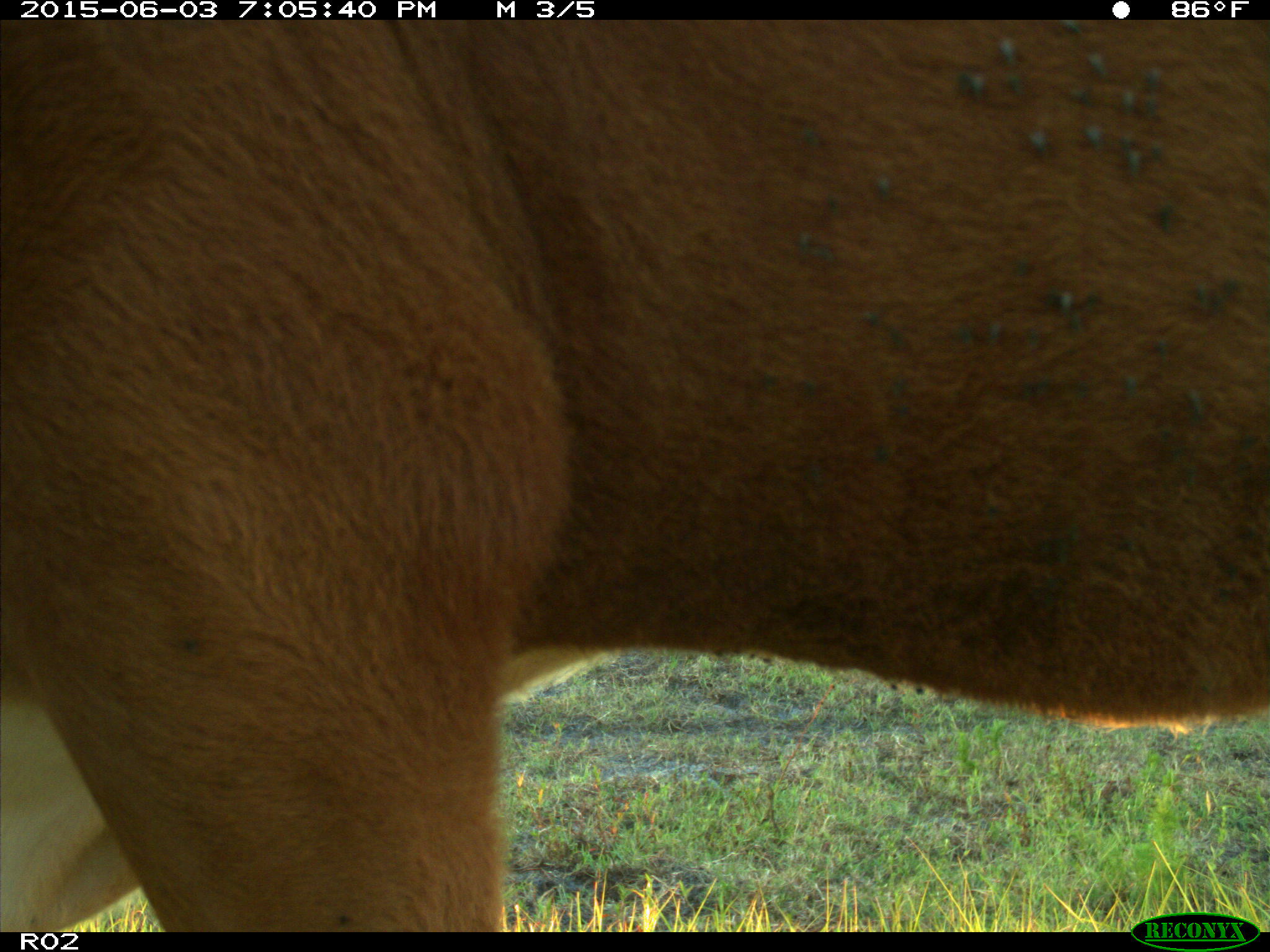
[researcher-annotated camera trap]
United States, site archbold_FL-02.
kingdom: Animalia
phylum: Chordata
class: Mammalia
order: Artiodactyla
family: Bovidae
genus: Bos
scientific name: Bos taurus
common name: domestic cow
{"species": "Bos taurus (domestic cow)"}